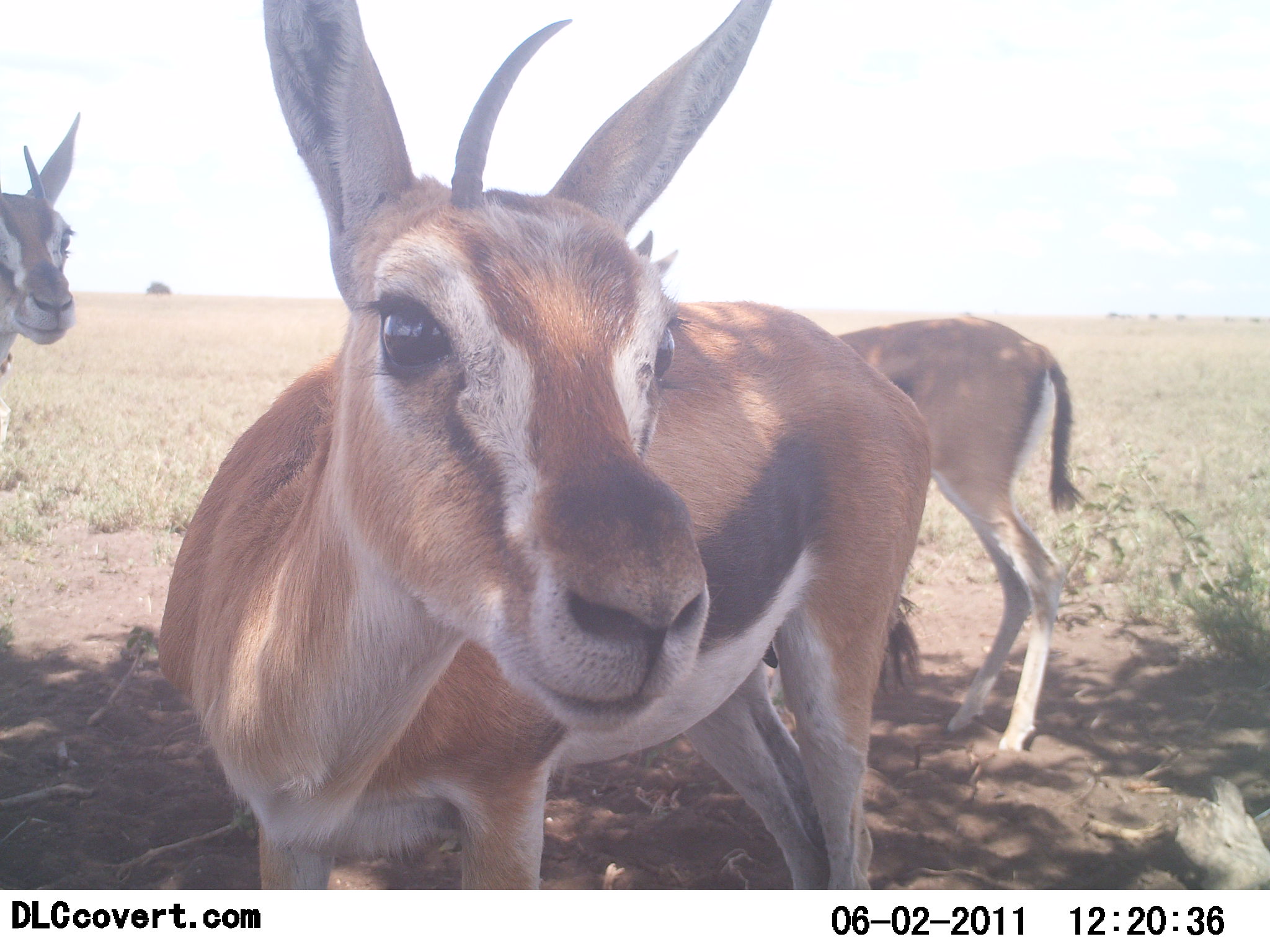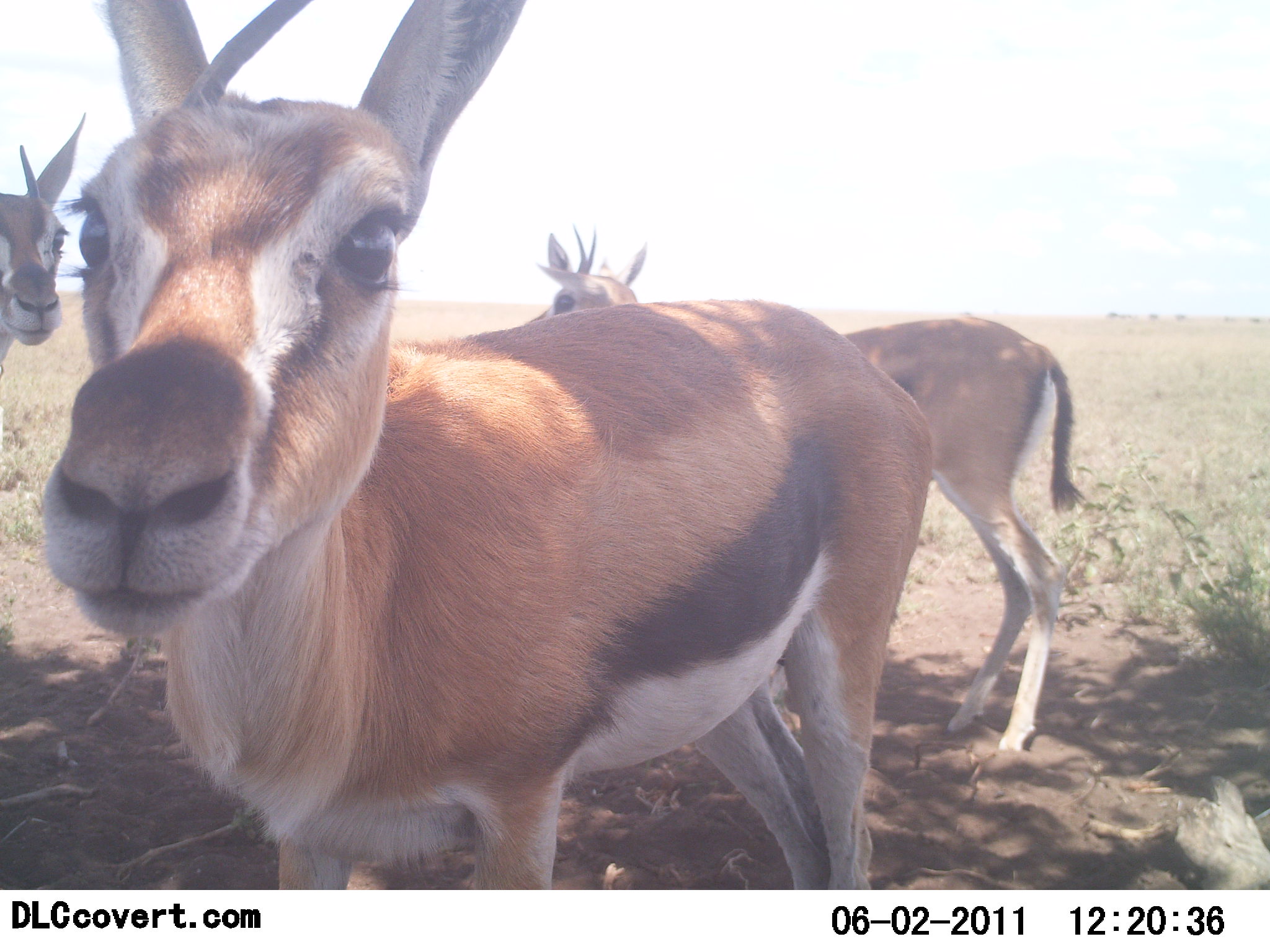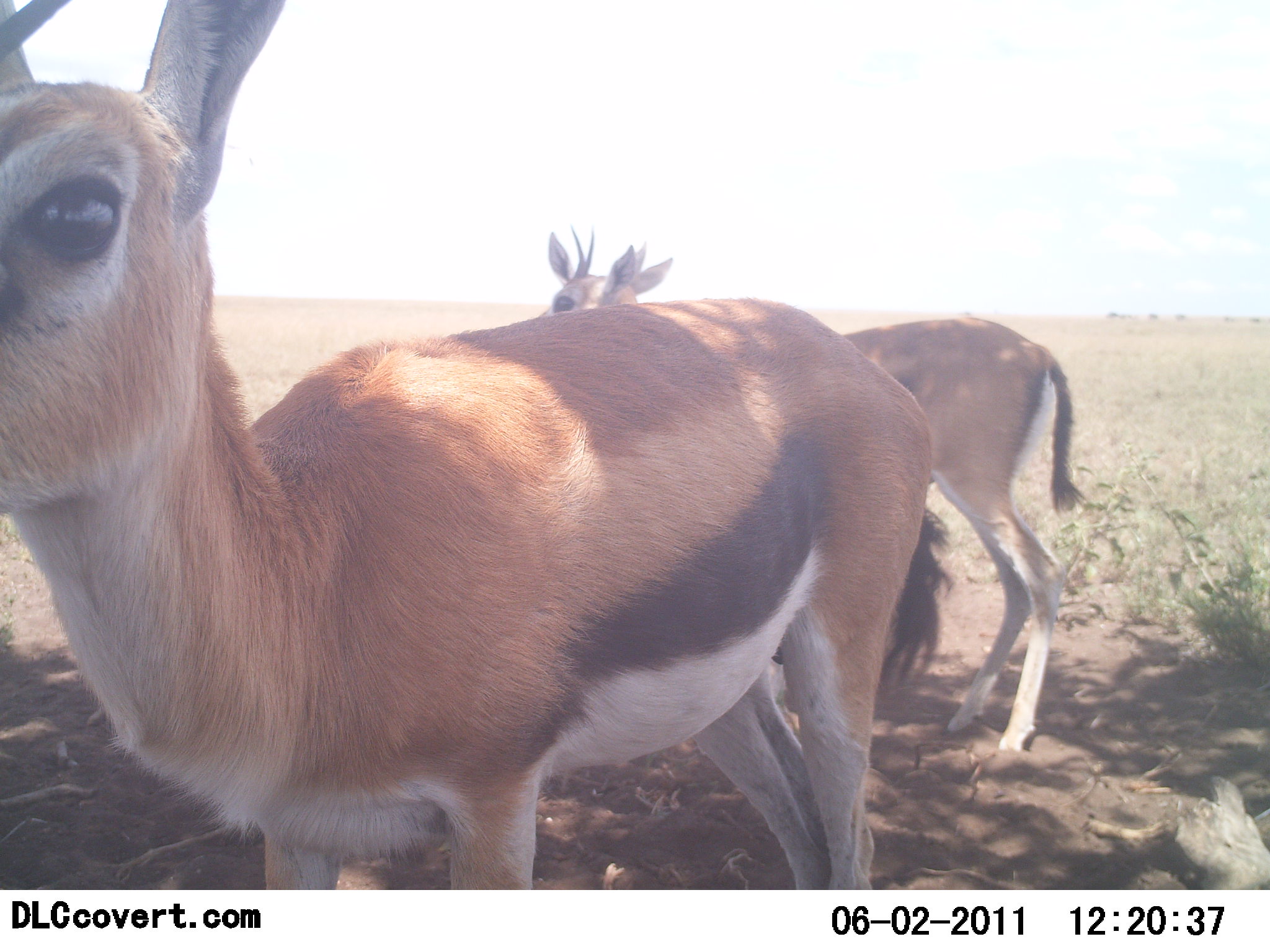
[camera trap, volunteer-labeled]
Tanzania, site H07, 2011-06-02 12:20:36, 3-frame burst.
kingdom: Animalia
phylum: Chordata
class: Mammalia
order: Artiodactyla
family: Bovidae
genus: Eudorcas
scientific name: Eudorcas thomsonii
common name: thomson's gazelle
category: gazellethomsons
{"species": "gazellethomsons (thomson's gazelle) (Eudorcas thomsonii)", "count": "3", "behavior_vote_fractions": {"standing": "91%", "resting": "0%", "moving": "0%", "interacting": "45%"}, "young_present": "0%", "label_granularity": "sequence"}